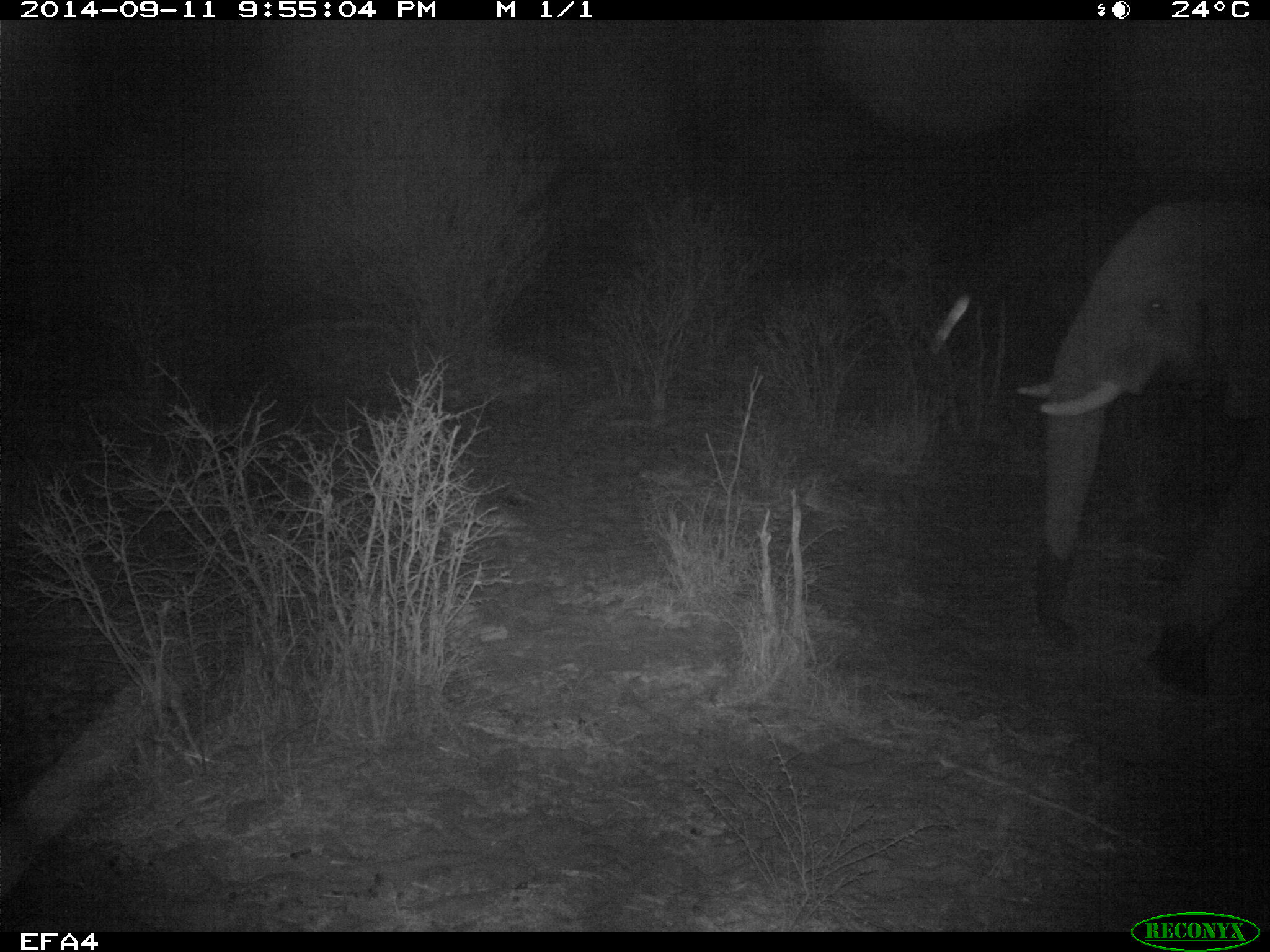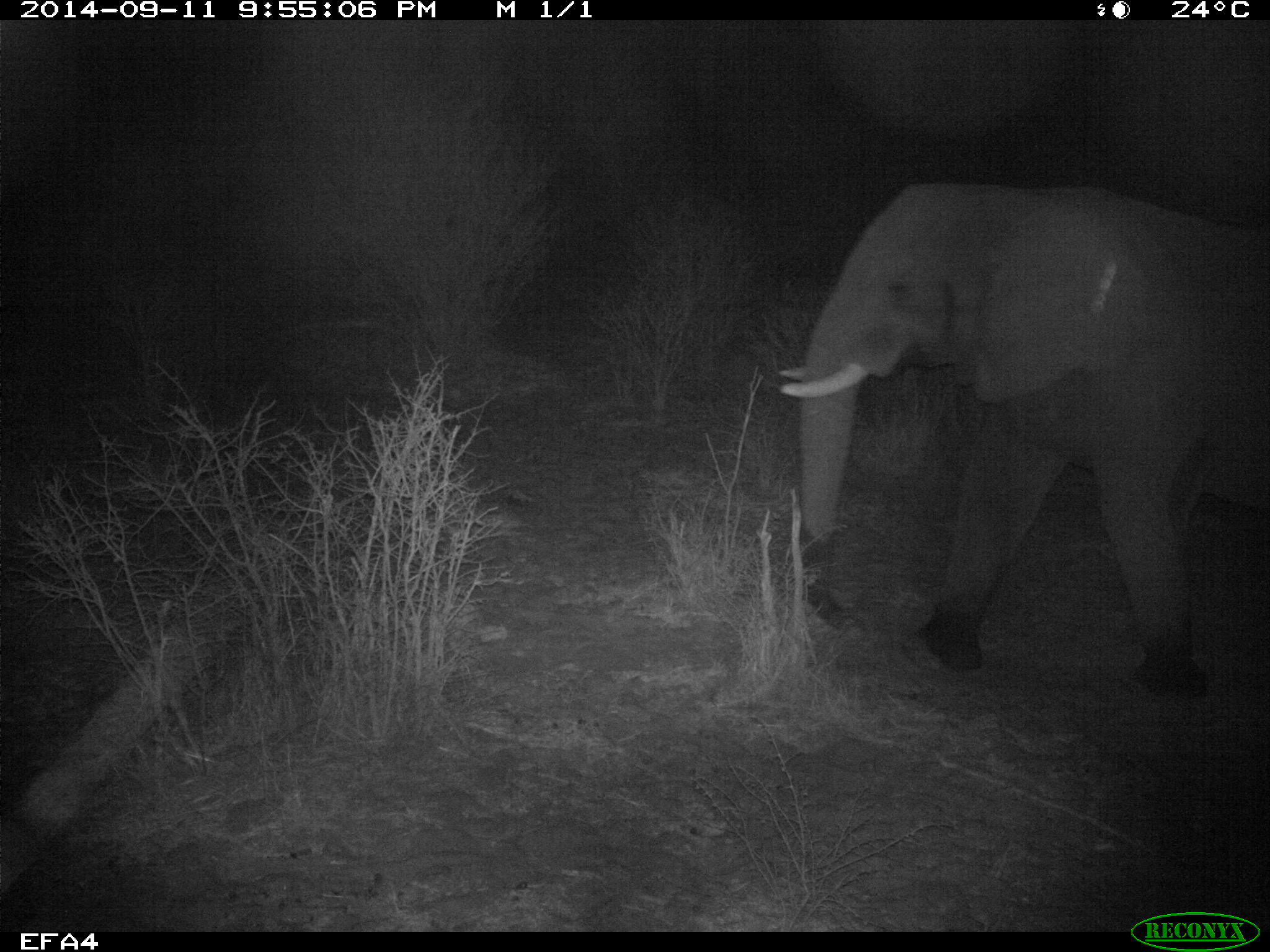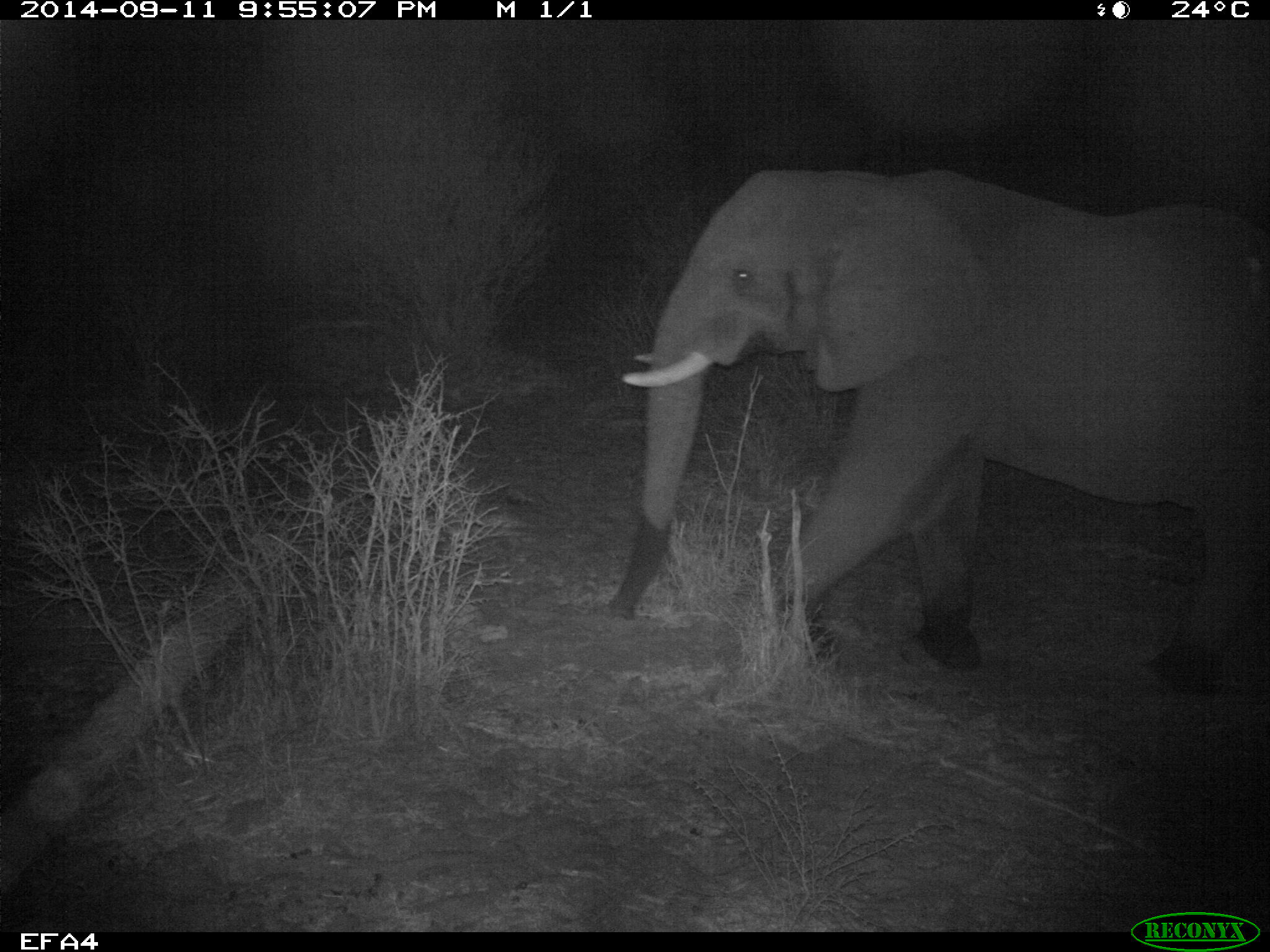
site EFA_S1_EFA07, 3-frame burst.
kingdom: Animalia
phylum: Chordata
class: Mammalia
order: Proboscidea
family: Elephantidae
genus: Loxodonta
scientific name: Loxodonta africana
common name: african bush elephant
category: elephant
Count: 1.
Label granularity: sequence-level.